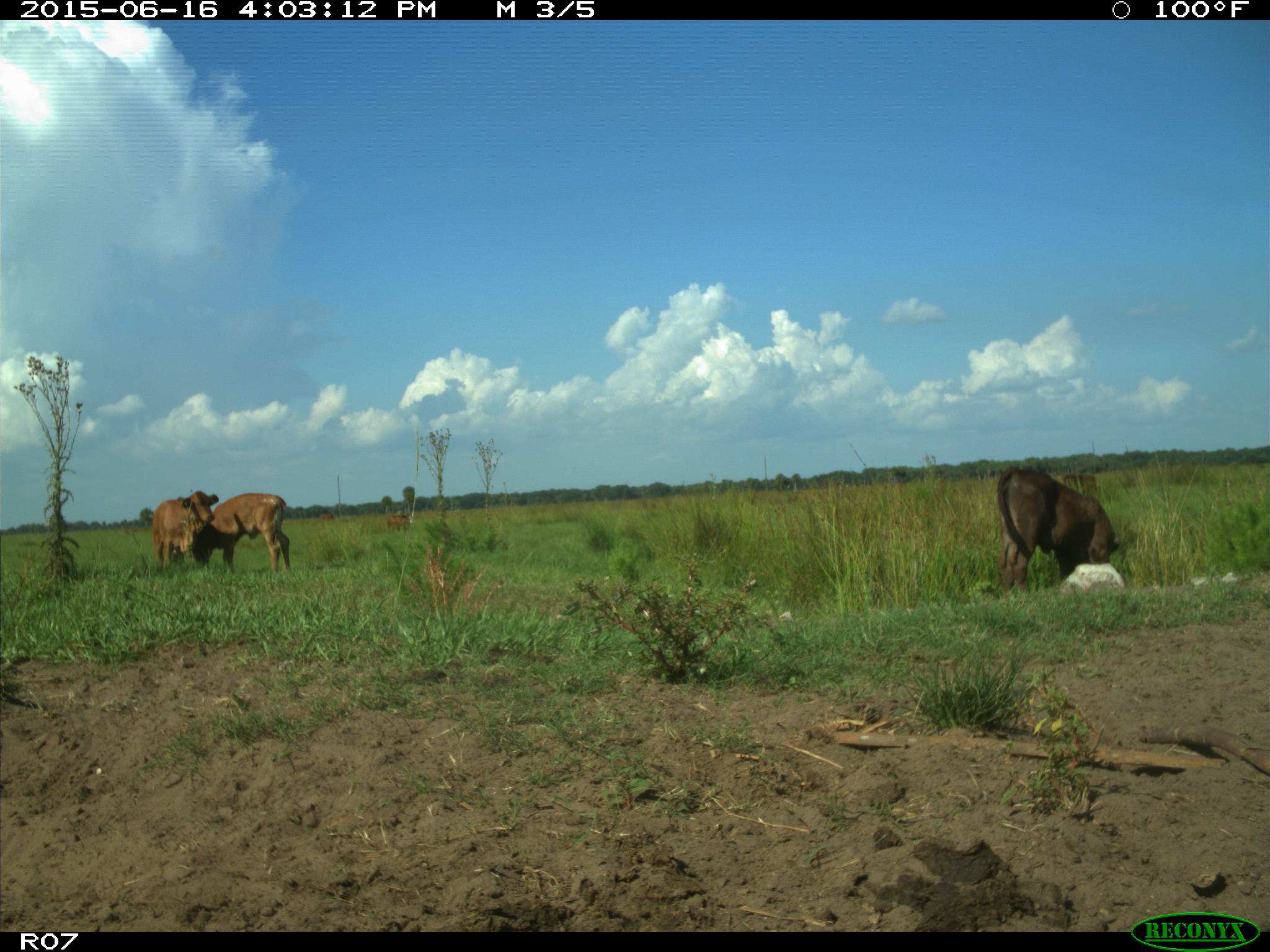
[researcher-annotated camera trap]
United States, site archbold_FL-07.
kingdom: Animalia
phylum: Chordata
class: Mammalia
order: Artiodactyla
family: Bovidae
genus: Bos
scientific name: Bos taurus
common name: domestic cow